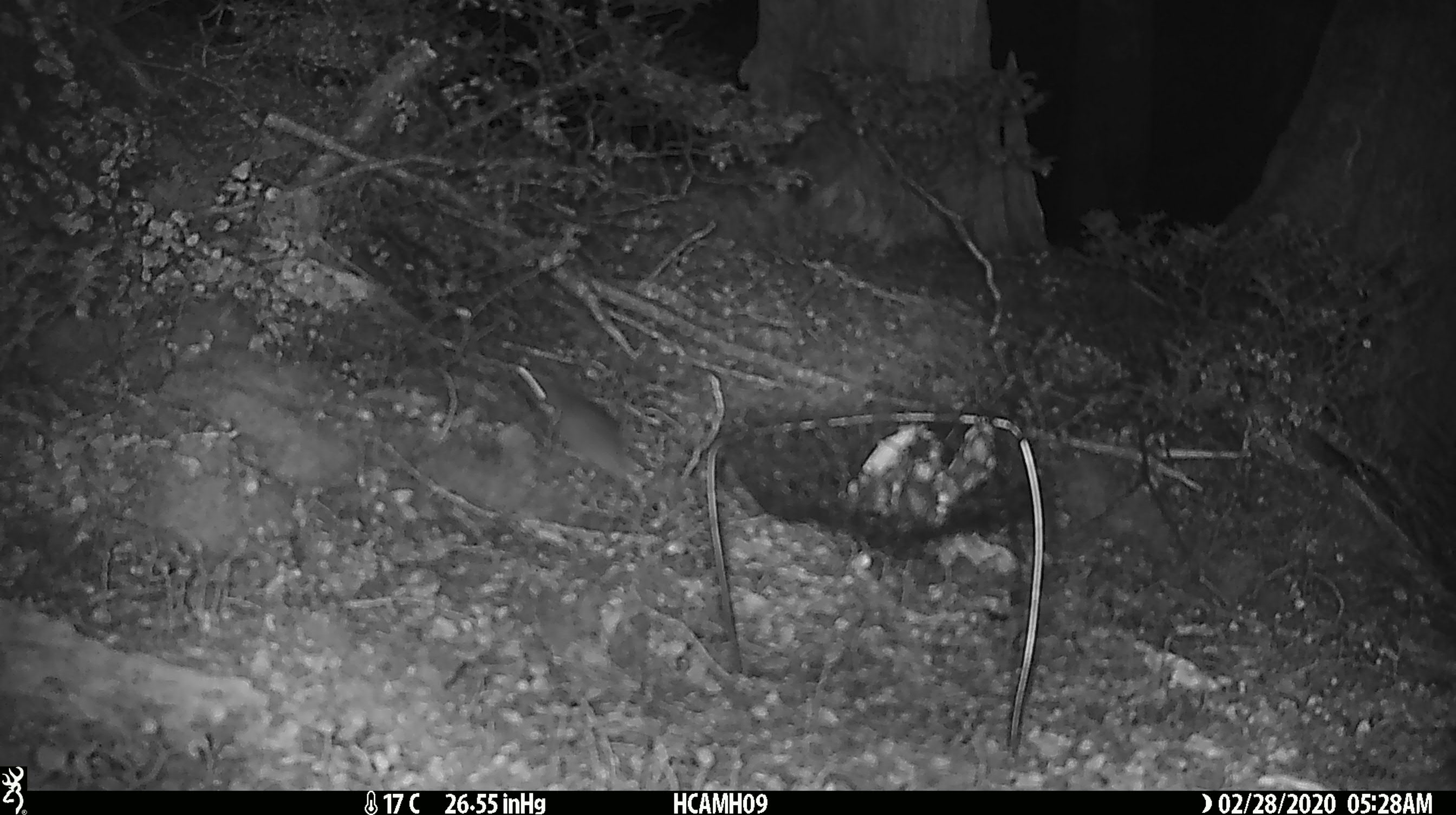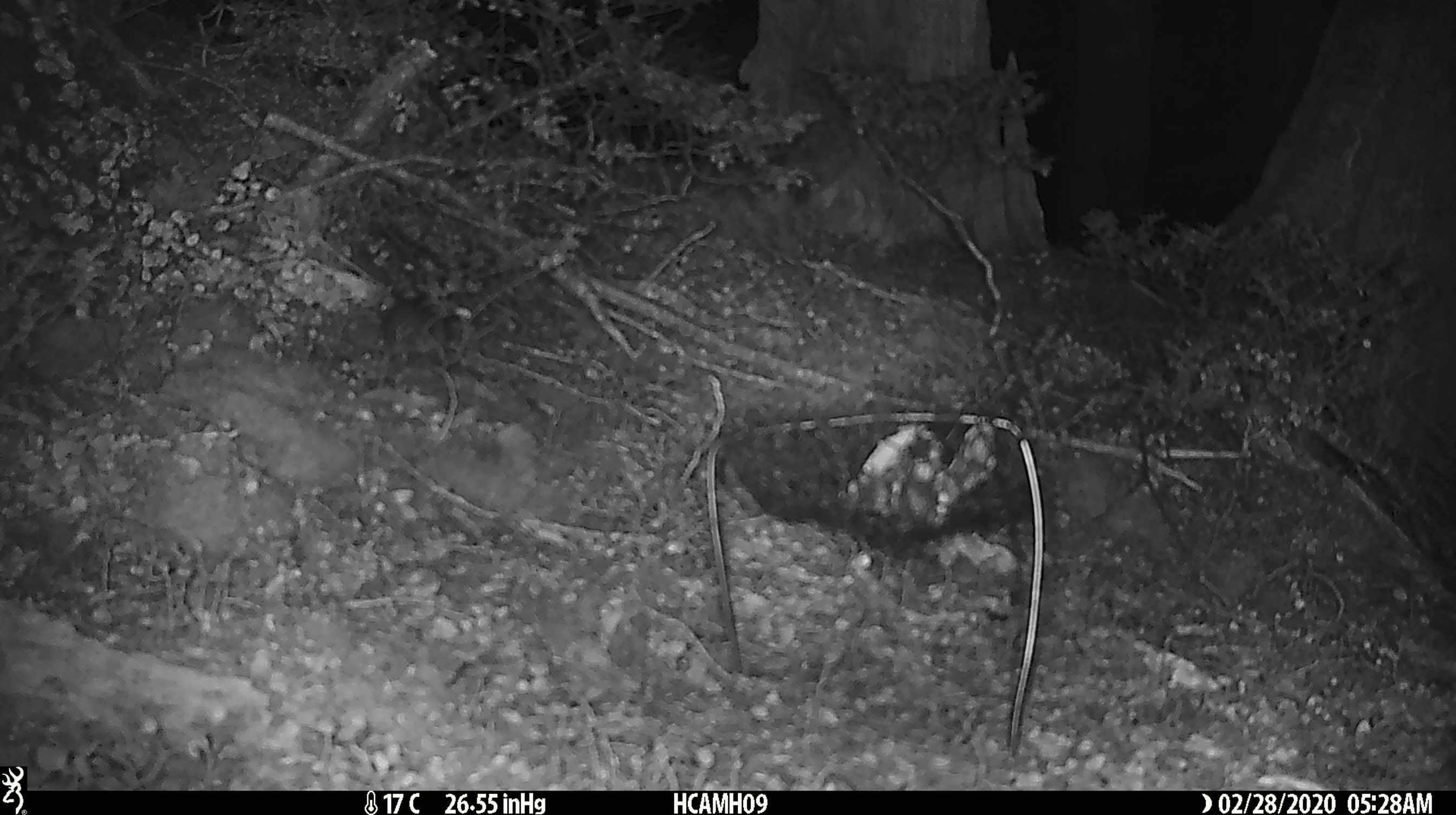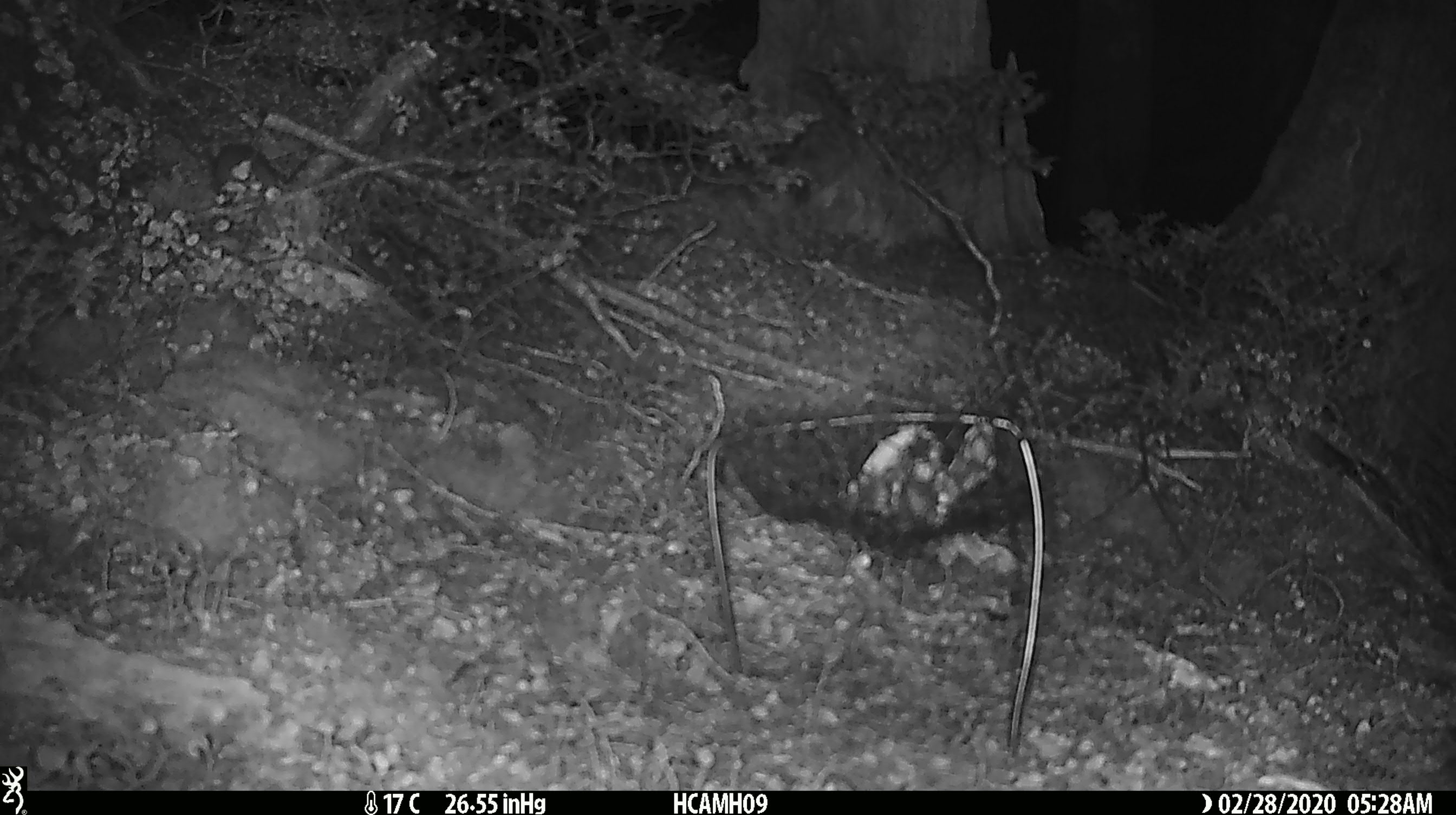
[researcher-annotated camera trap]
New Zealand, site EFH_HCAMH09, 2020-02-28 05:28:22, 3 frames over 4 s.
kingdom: Animalia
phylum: Chordata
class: Mammalia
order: Rodentia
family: Muridae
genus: Mus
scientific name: Mus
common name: mouse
Mouse (Mus).